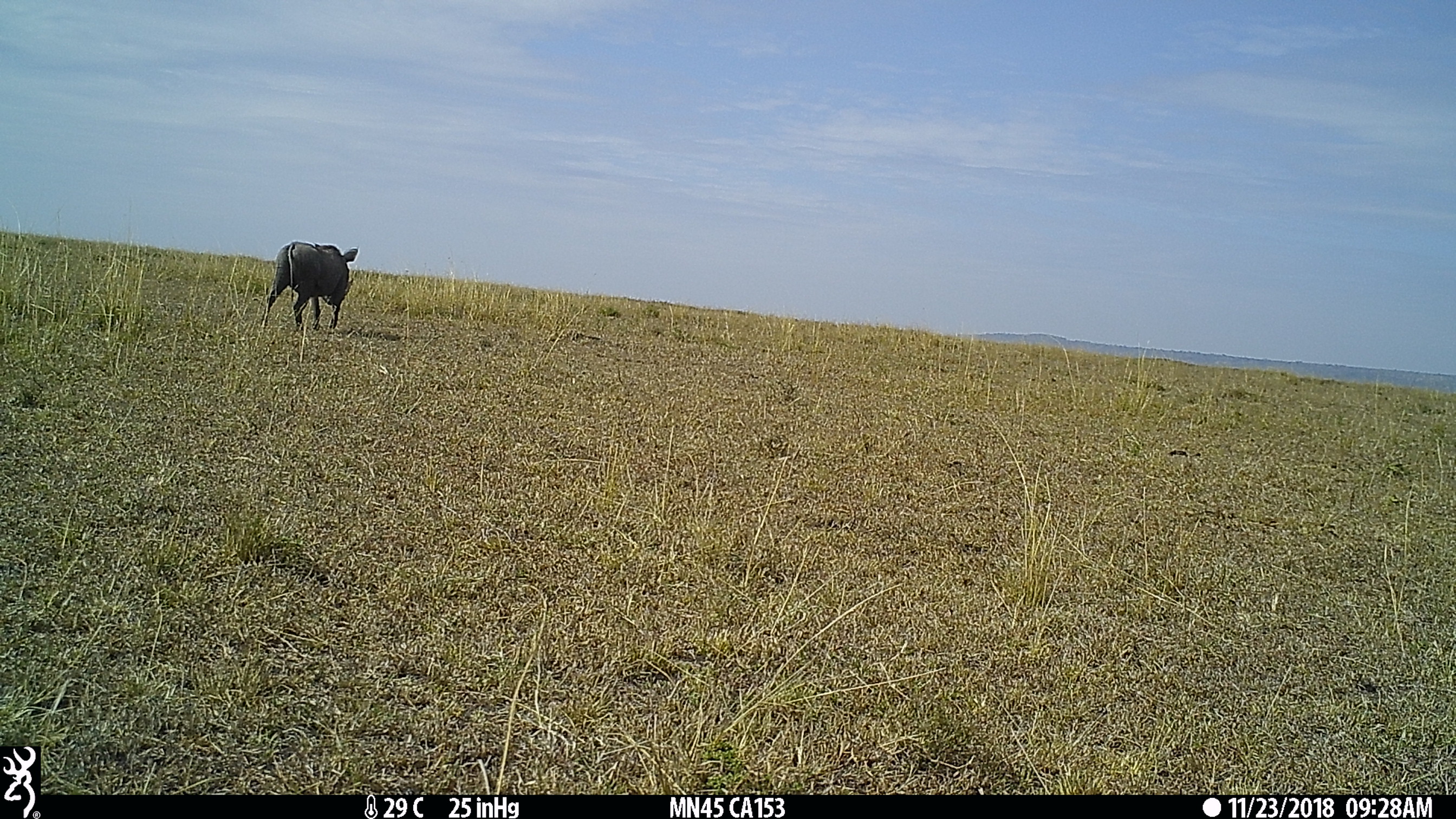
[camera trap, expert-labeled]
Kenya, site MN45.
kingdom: Animalia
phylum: Chordata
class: Mammalia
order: Artiodactyla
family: Suidae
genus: Phacochoerus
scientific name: Phacochoerus africanus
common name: common warthog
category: warthog